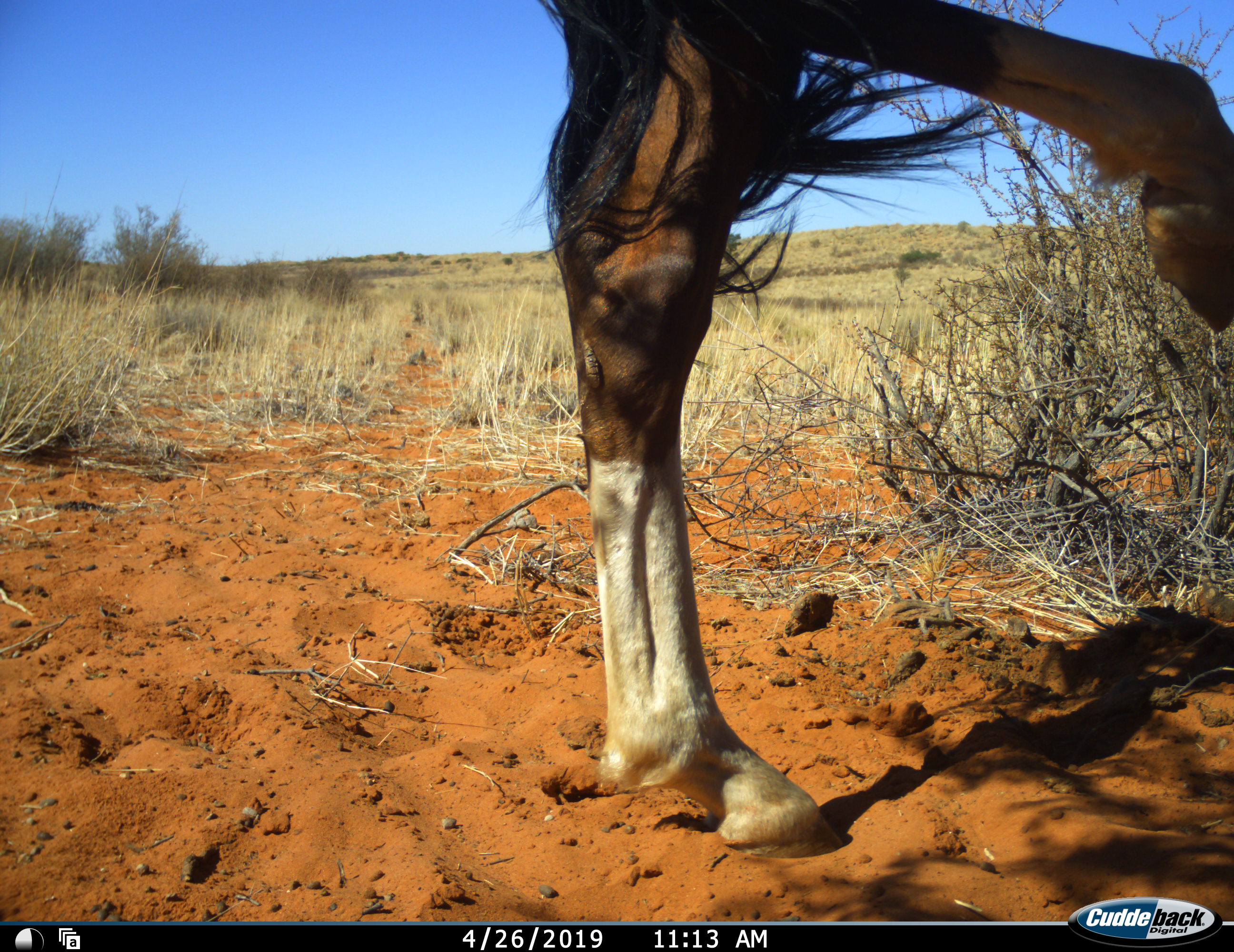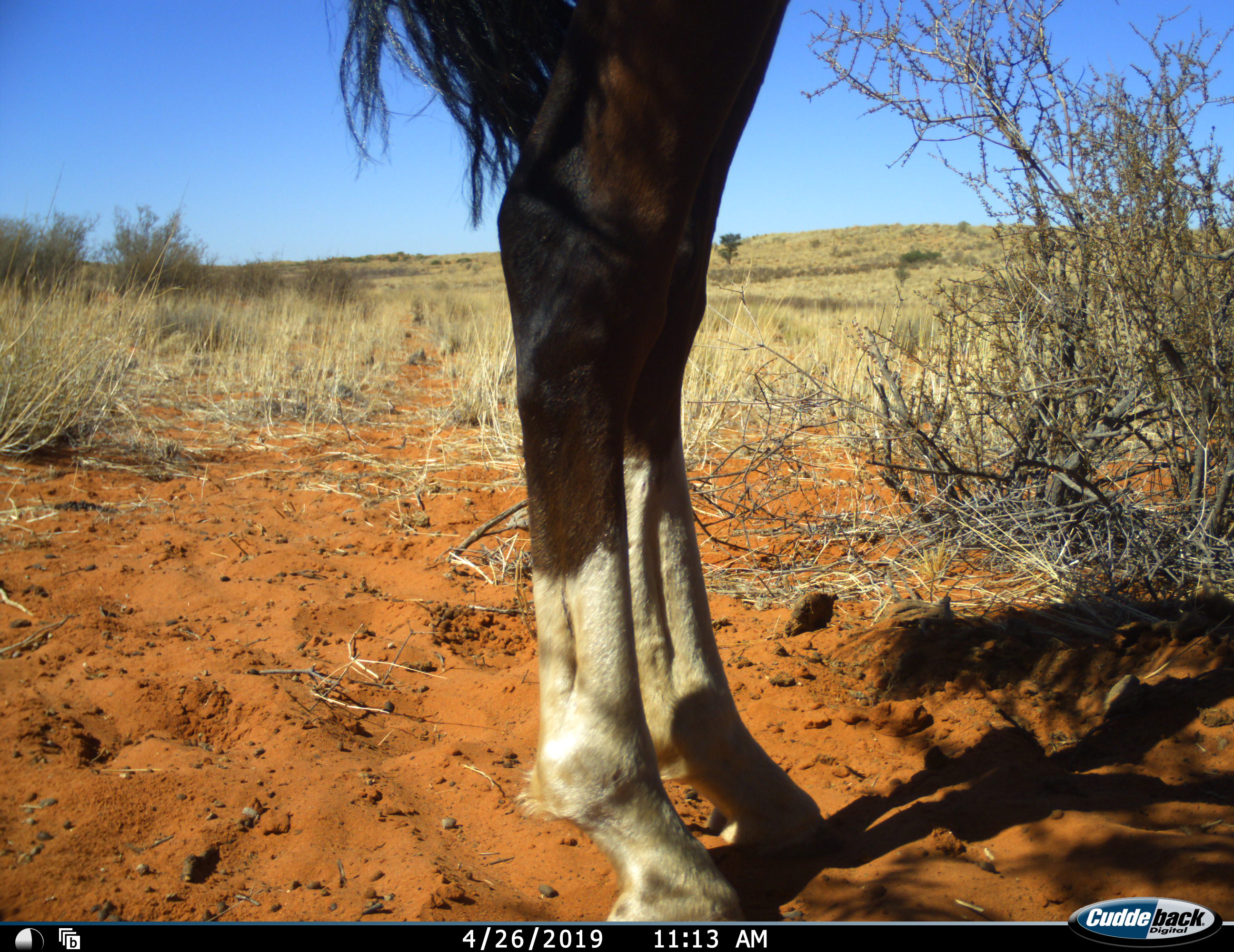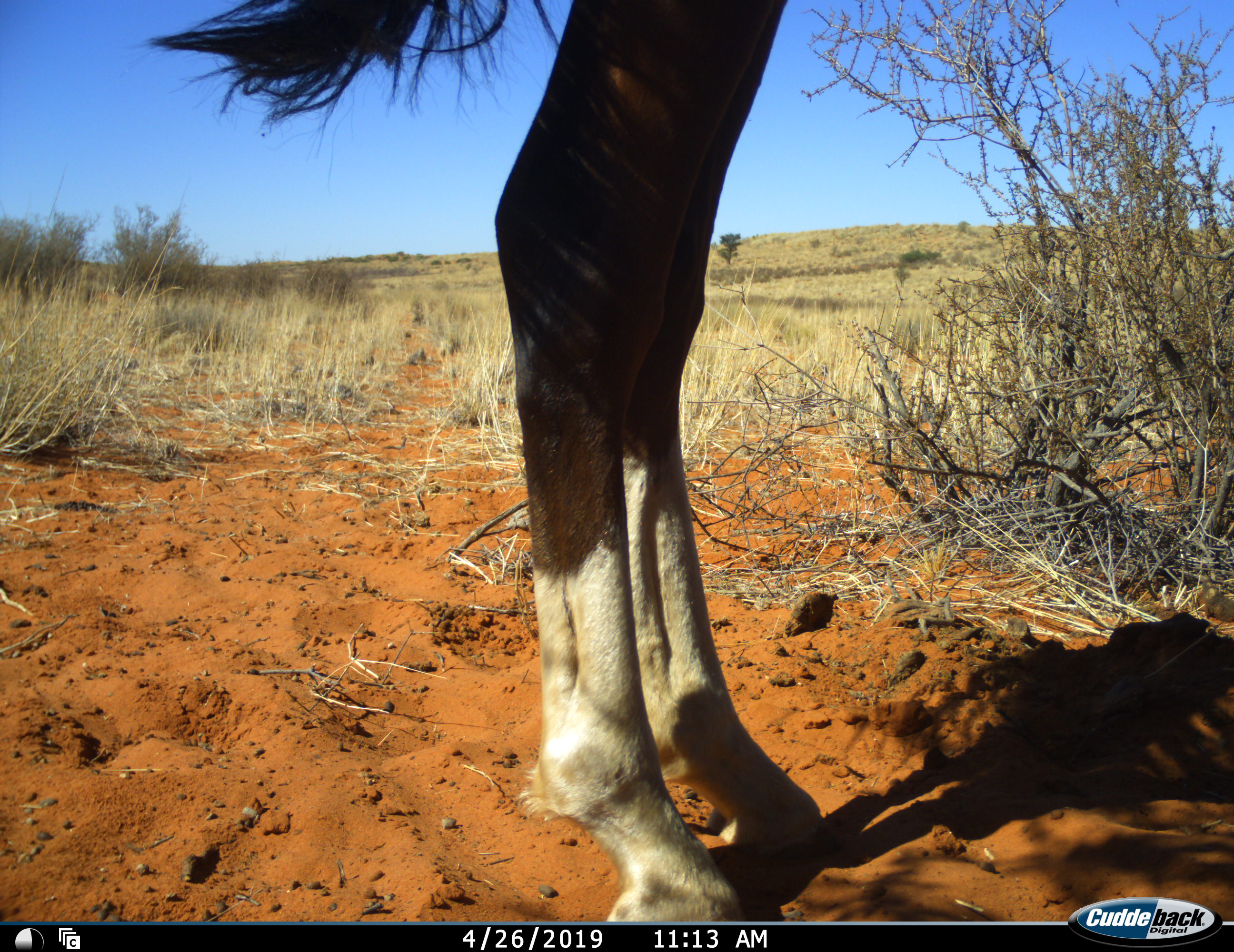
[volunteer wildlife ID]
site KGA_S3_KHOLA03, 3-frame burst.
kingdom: Animalia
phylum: Chordata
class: Mammalia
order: Artiodactyla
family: Bovidae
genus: Oryx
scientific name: Oryx gazella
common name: gemsbok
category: oryx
Oryx (gemsbok) (Oryx gazella), count 1. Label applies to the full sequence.